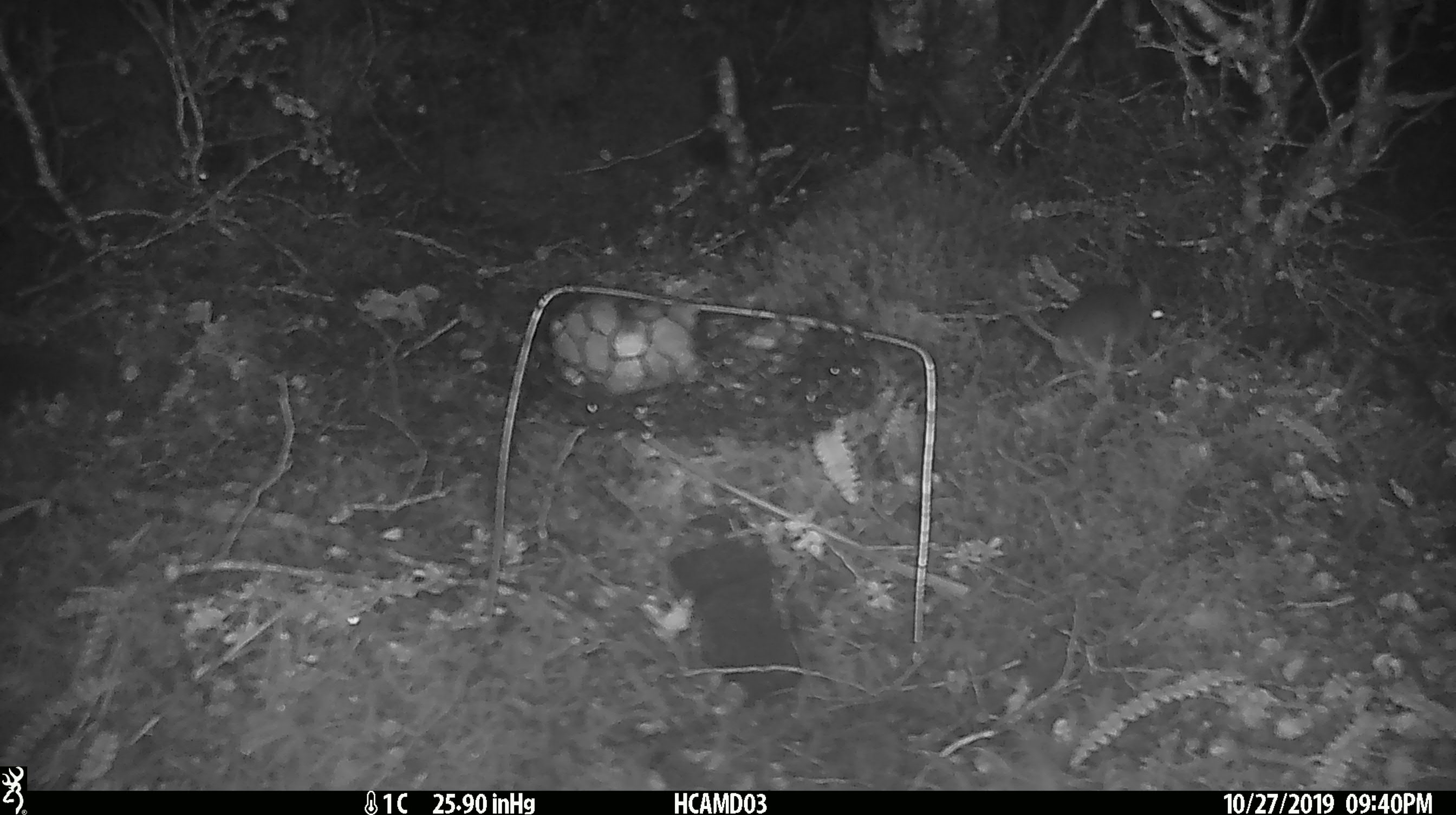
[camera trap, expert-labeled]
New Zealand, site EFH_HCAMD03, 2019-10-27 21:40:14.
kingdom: Animalia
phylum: Chordata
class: Mammalia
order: Rodentia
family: Muridae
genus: Mus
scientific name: Mus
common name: mouse